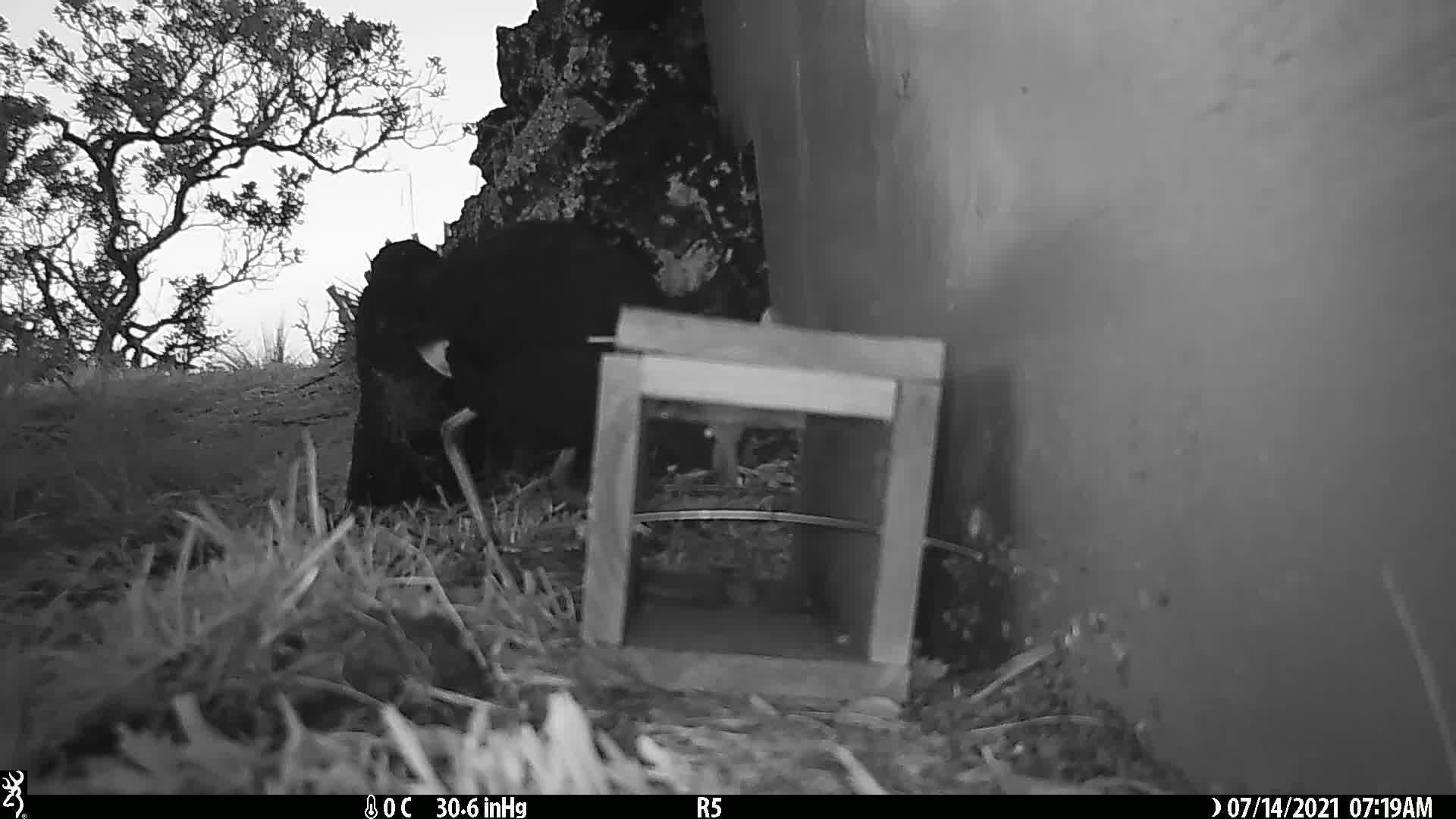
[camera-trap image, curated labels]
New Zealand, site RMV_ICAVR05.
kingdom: Animalia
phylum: Chordata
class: Aves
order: Gruiformes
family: Rallidae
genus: Porphyrio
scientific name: Porphyrio melanotus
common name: australasian swamphen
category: pukeko